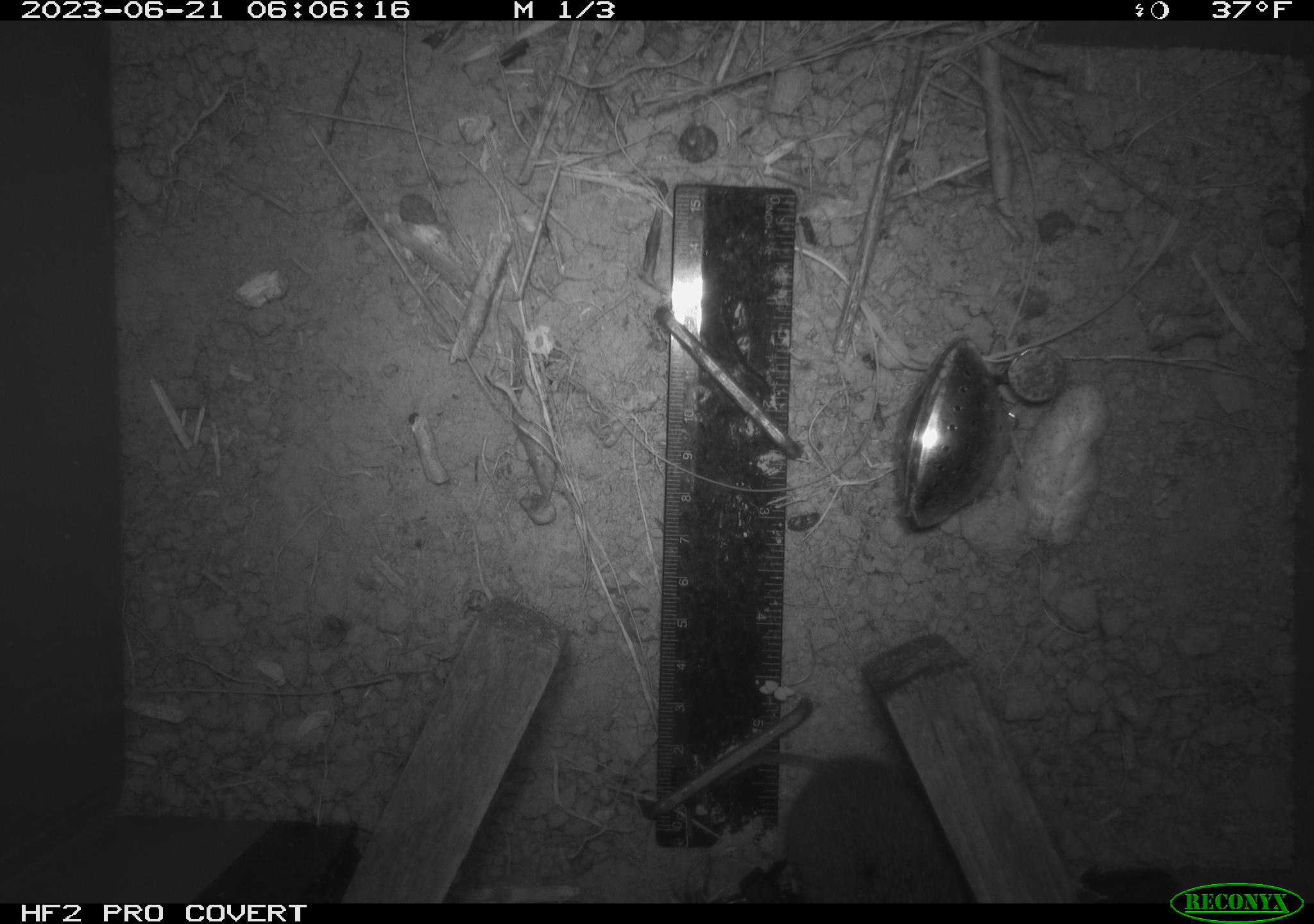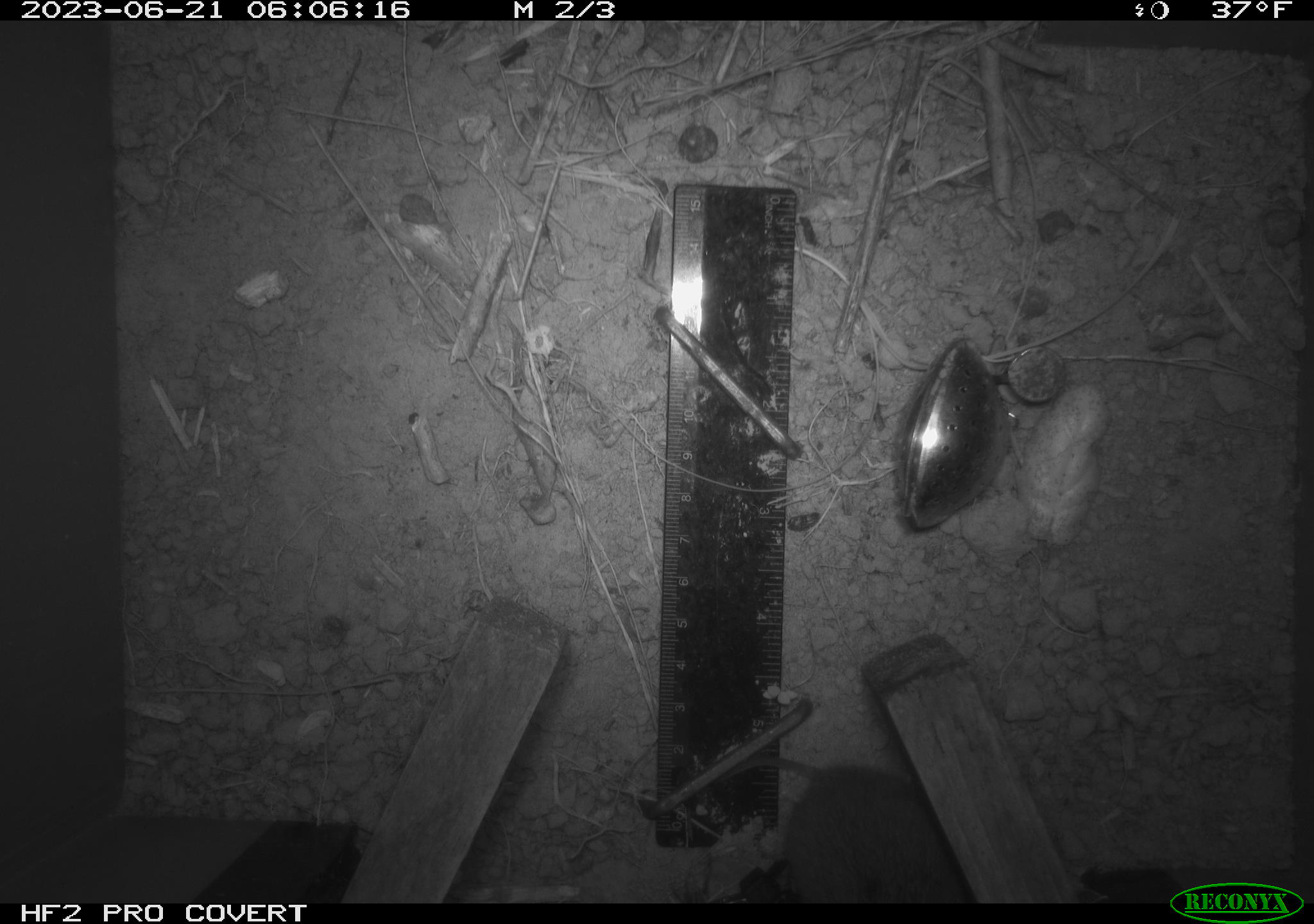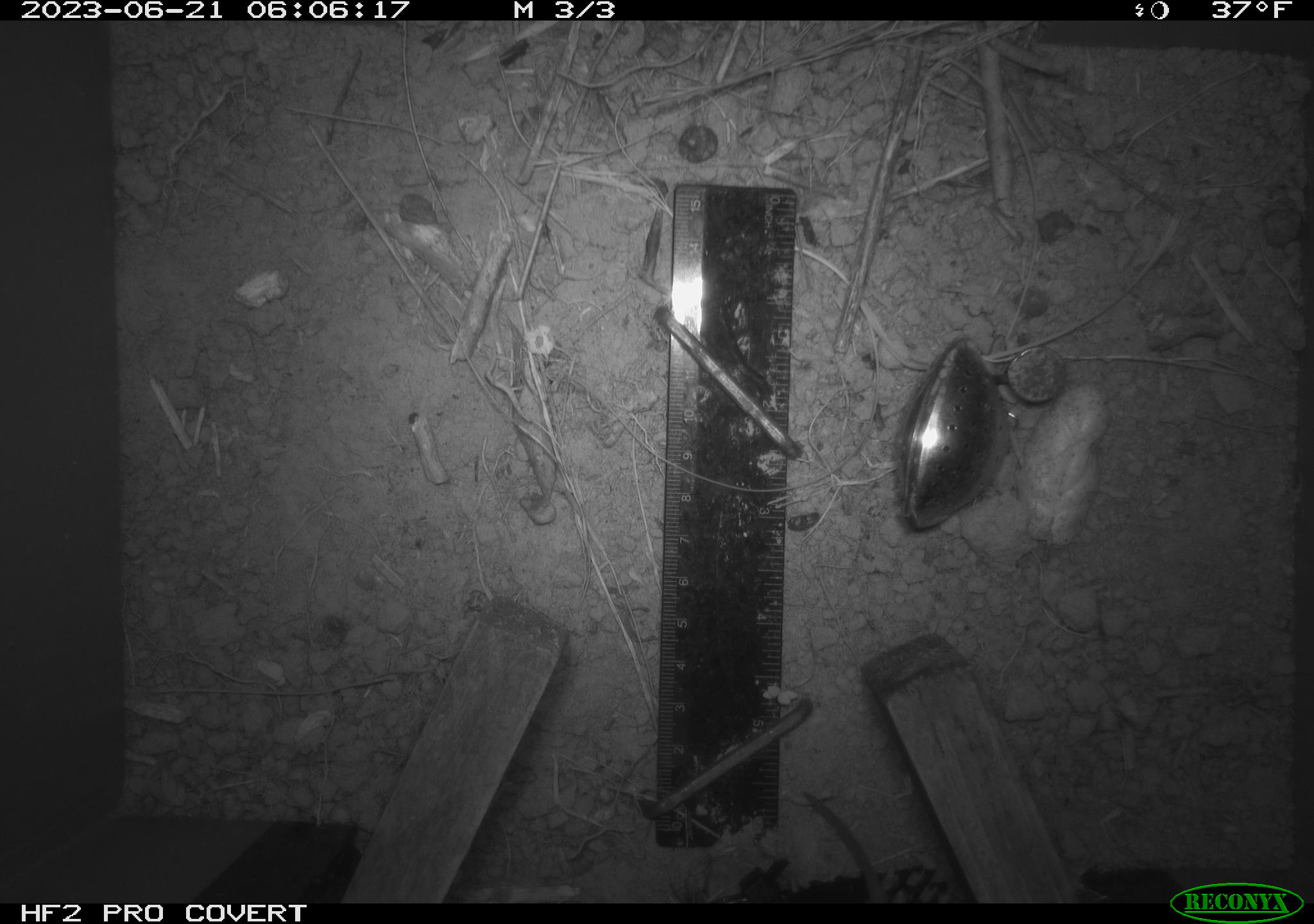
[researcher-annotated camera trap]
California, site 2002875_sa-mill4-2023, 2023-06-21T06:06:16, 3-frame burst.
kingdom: Animalia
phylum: Chordata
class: Mammalia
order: Rodentia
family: Cricetidae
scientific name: Arvicolinae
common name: voles, lemmings, and muskrats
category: arvicolinae subfamily